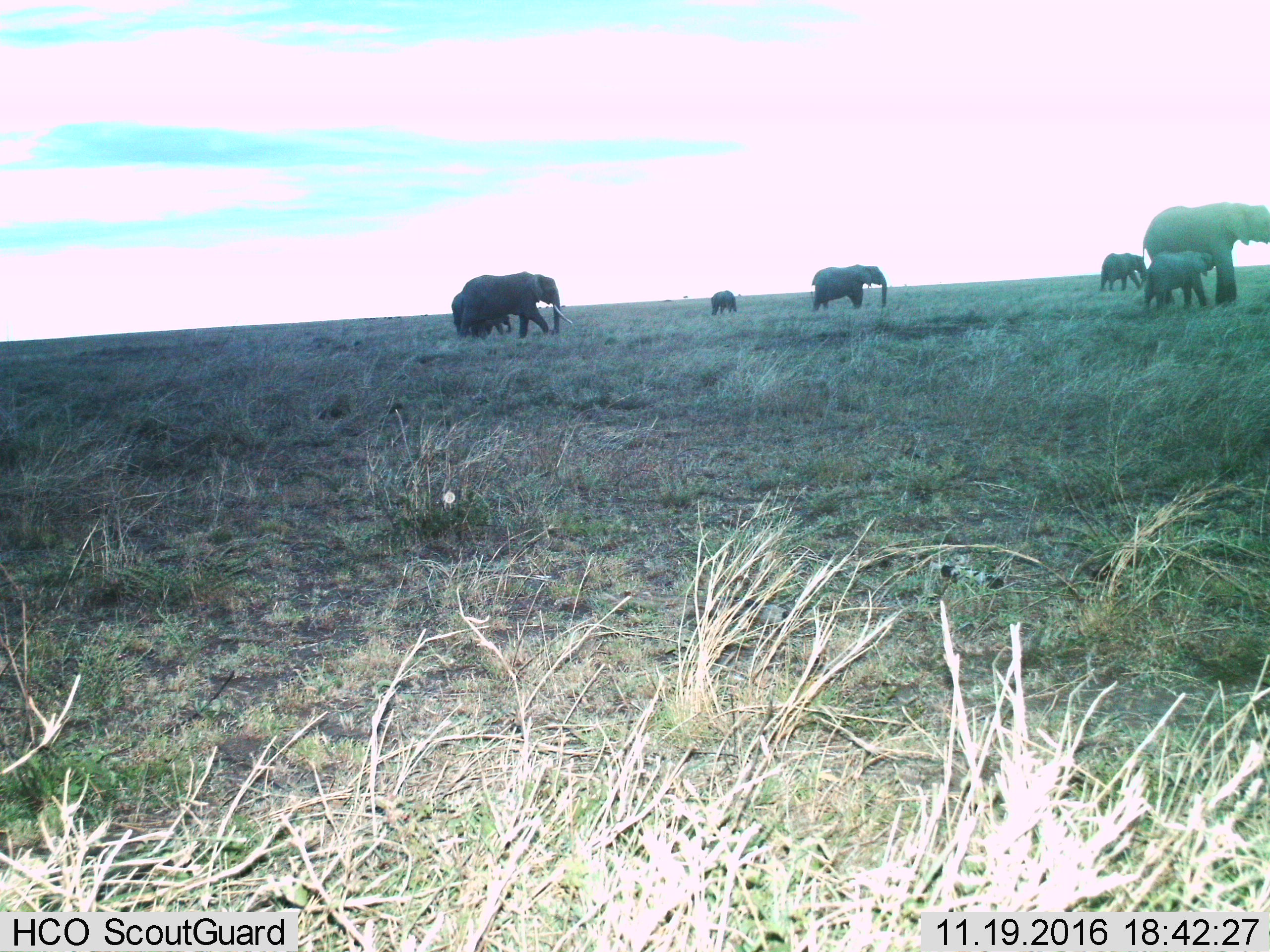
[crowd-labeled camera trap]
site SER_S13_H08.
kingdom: Animalia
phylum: Chordata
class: Mammalia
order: Proboscidea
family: Elephantidae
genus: Loxodonta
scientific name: Loxodonta africana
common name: african bush elephant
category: elephant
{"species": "elephant (african bush elephant) (Loxodonta africana)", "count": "7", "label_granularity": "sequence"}